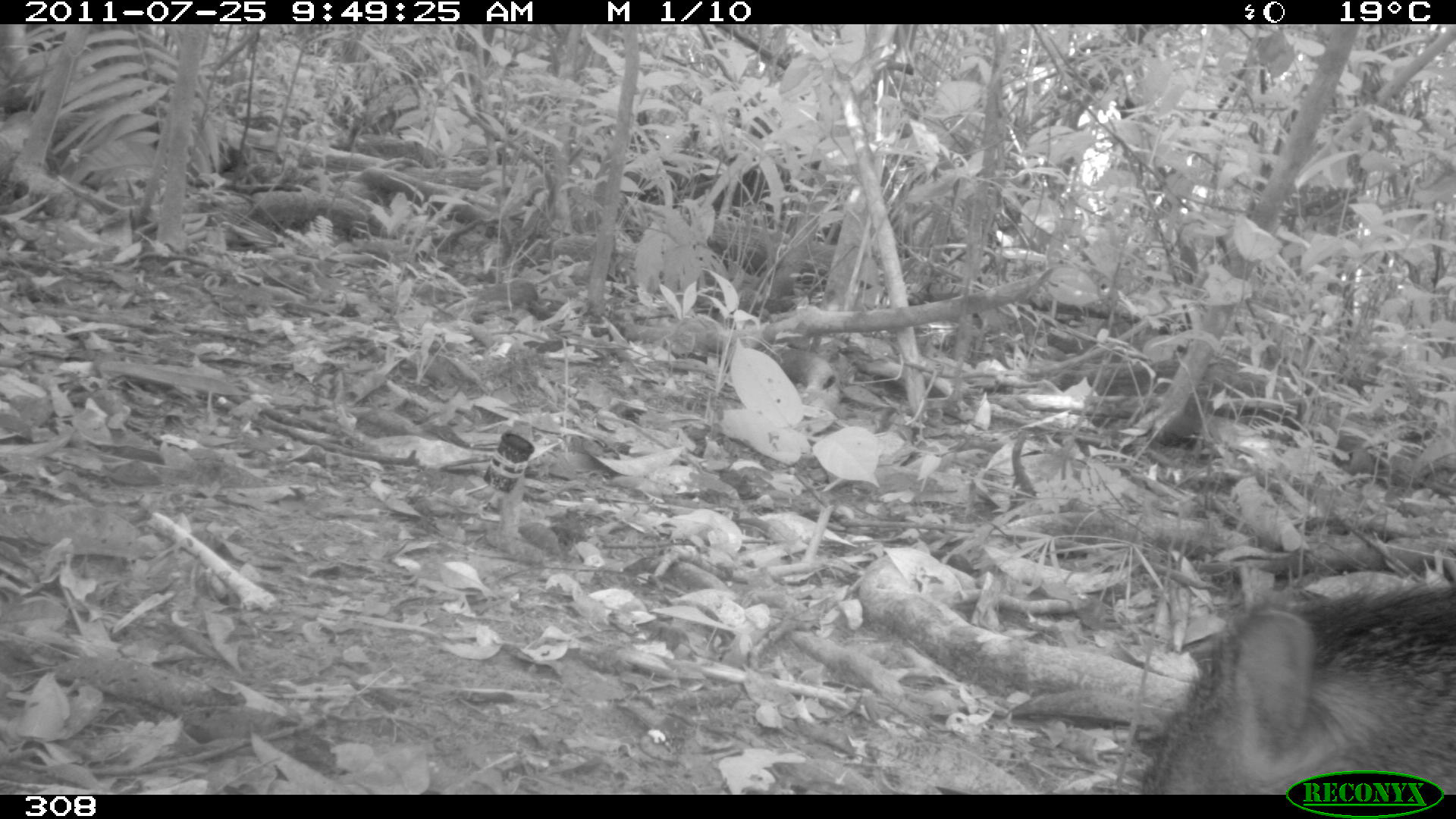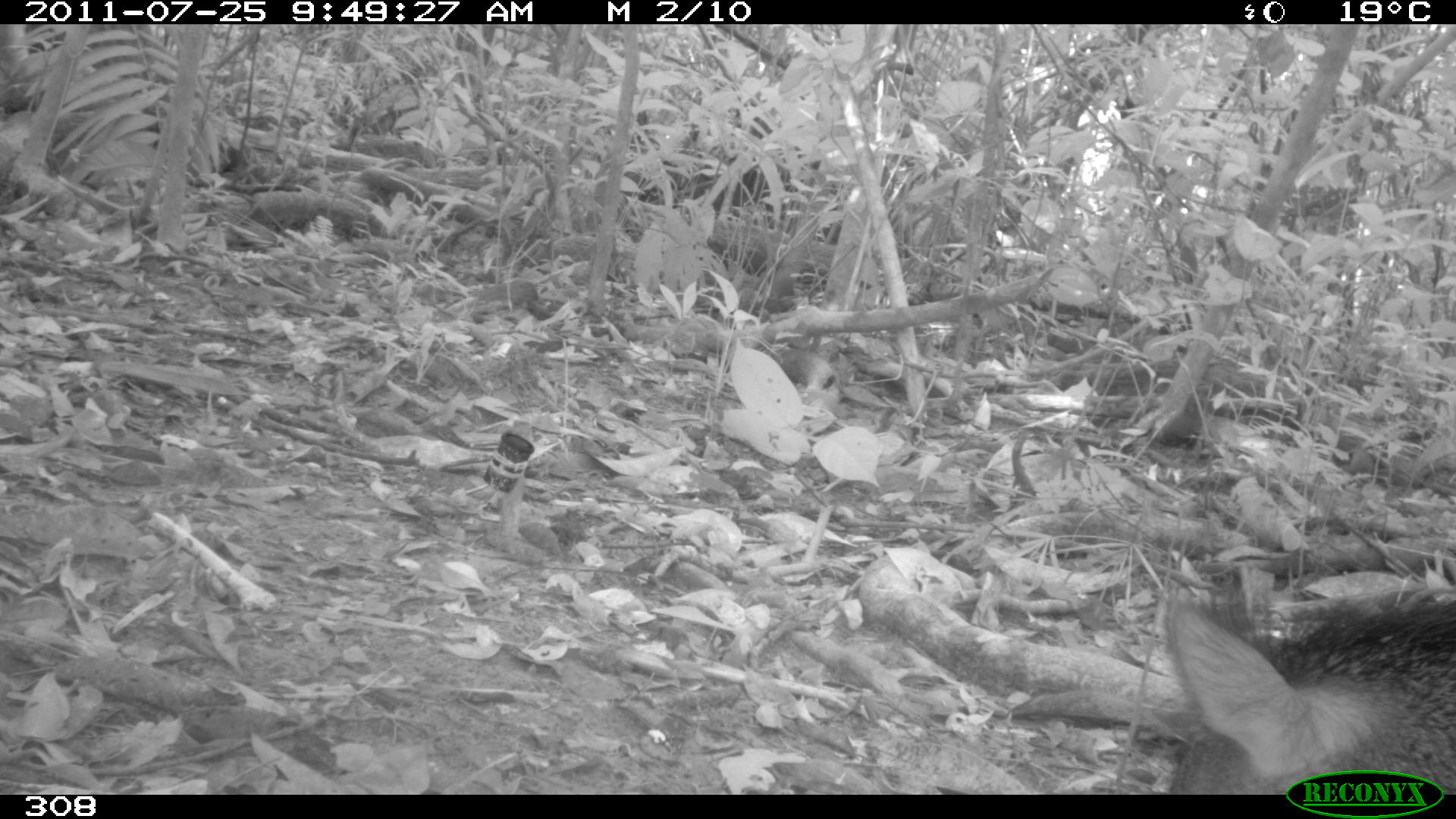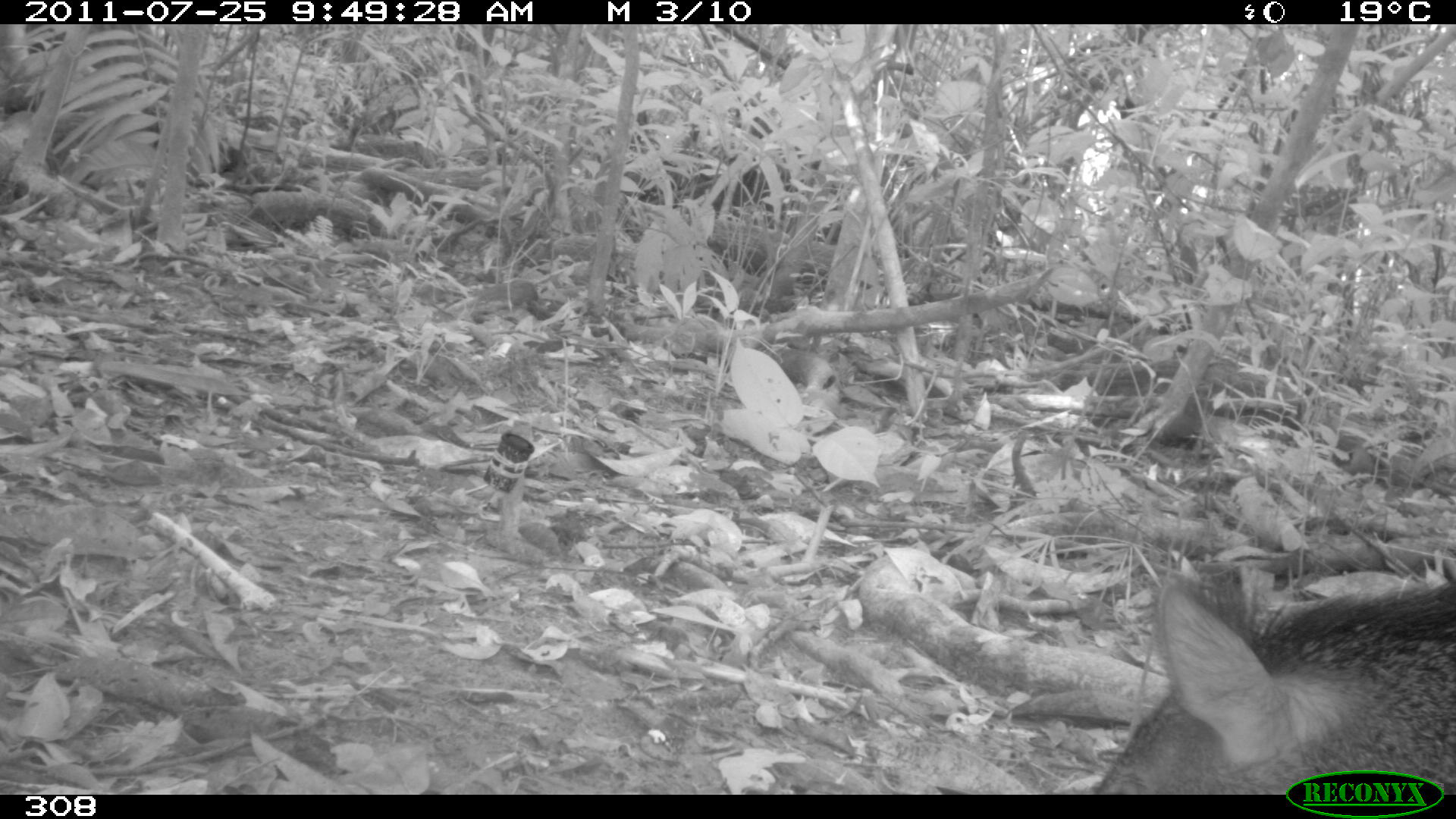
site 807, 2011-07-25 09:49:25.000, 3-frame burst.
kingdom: Animalia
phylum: Chordata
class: Mammalia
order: Artiodactyla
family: Tayassuidae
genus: Pecari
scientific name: Pecari tajacu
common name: collared peccary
Pecari tajacu (collared peccary).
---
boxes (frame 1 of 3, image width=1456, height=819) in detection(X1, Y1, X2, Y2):
pecari tajacu: detection(1137, 584, 1456, 793)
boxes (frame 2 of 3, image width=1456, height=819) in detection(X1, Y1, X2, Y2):
pecari tajacu: detection(1157, 593, 1456, 795)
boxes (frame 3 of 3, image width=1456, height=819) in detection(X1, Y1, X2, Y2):
pecari tajacu: detection(1078, 572, 1453, 793)